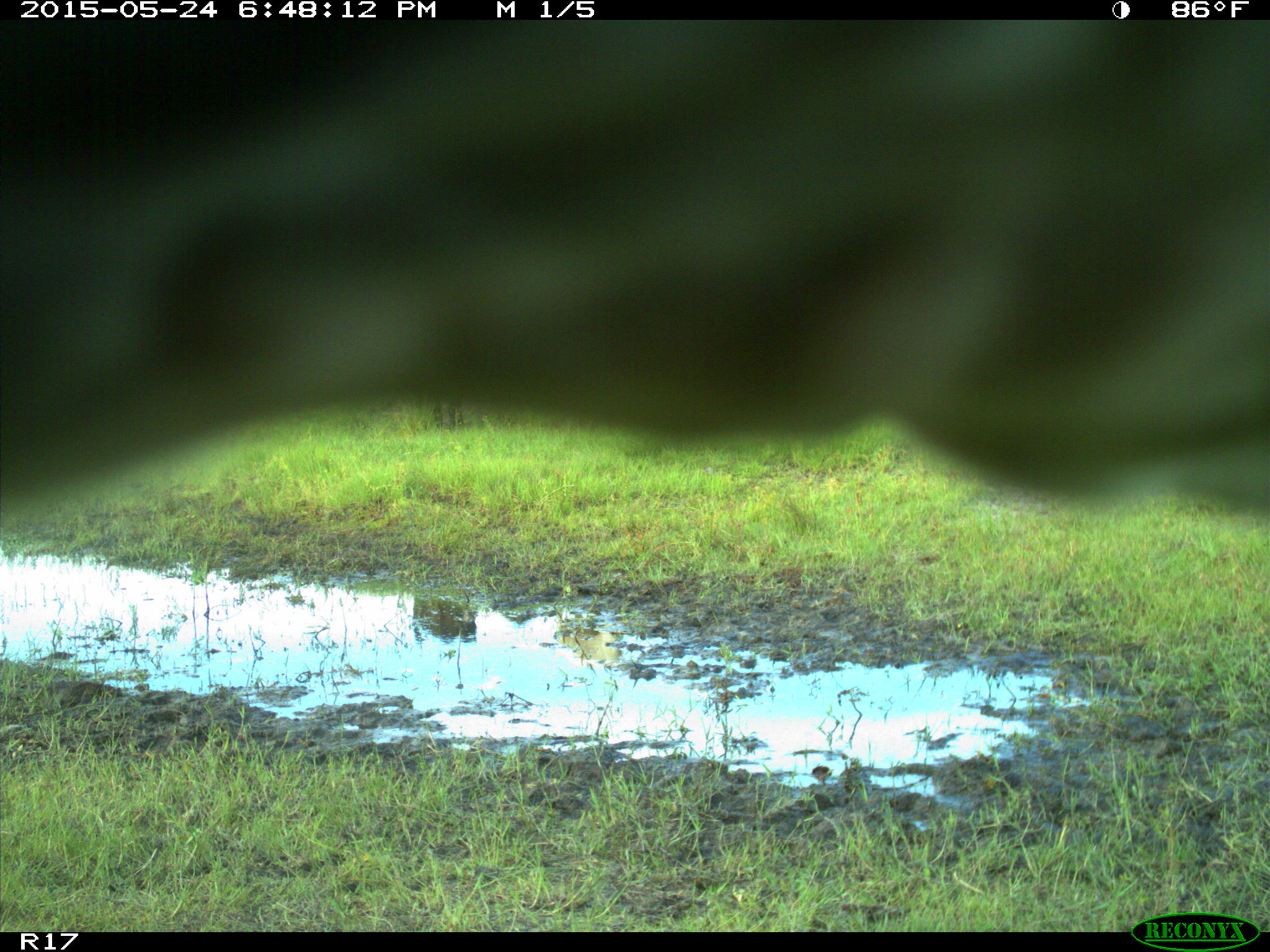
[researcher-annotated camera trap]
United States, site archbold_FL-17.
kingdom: Animalia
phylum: Chordata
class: Mammalia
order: Artiodactyla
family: Bovidae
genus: Bos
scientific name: Bos taurus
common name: domestic cow